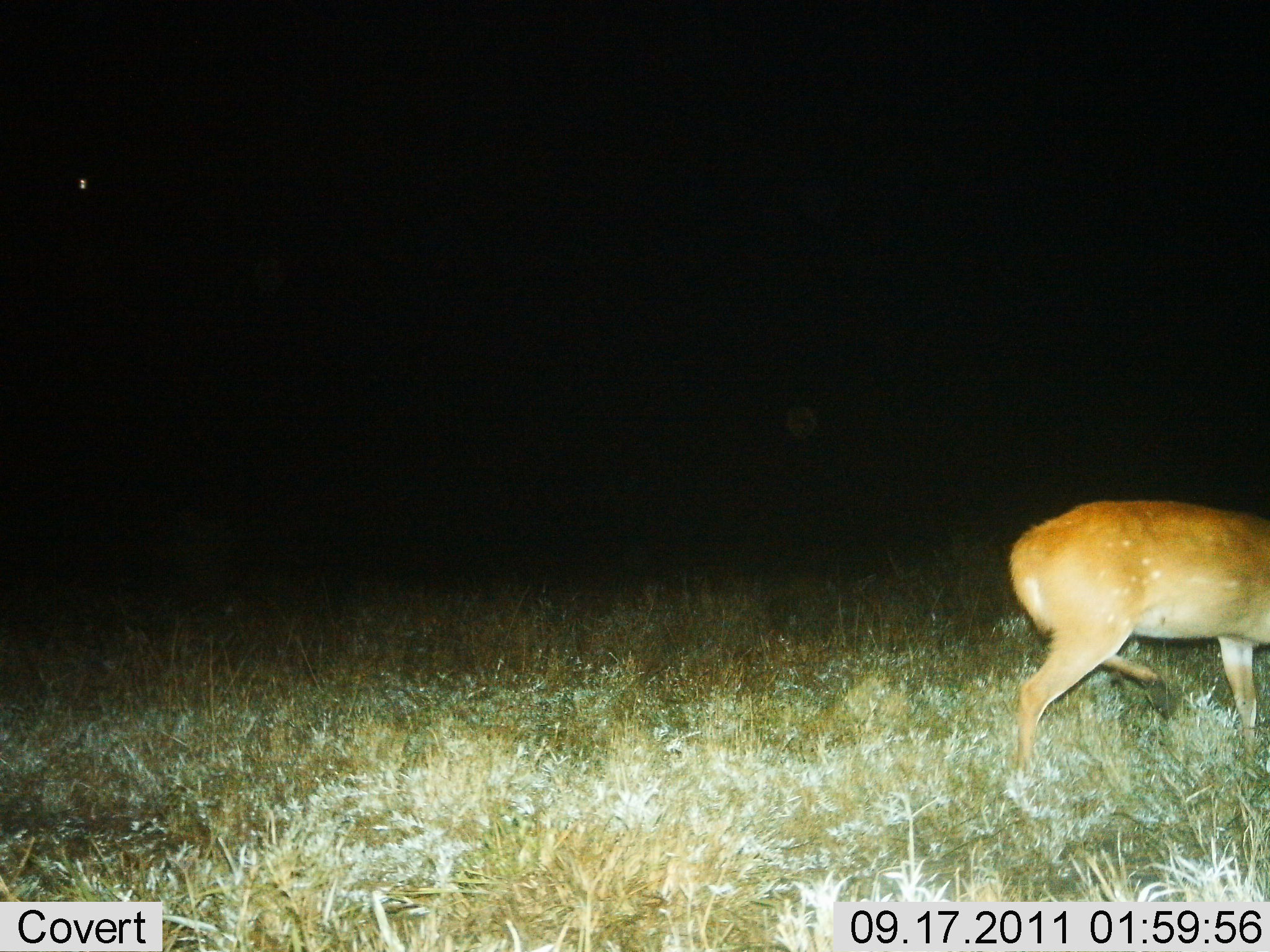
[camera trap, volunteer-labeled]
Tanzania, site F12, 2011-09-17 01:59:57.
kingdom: Animalia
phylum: Chordata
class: Mammalia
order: Artiodactyla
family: Bovidae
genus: Redunca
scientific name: Redunca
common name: reedbuck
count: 1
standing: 29%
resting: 0%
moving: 71%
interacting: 0%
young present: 0%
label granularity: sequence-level